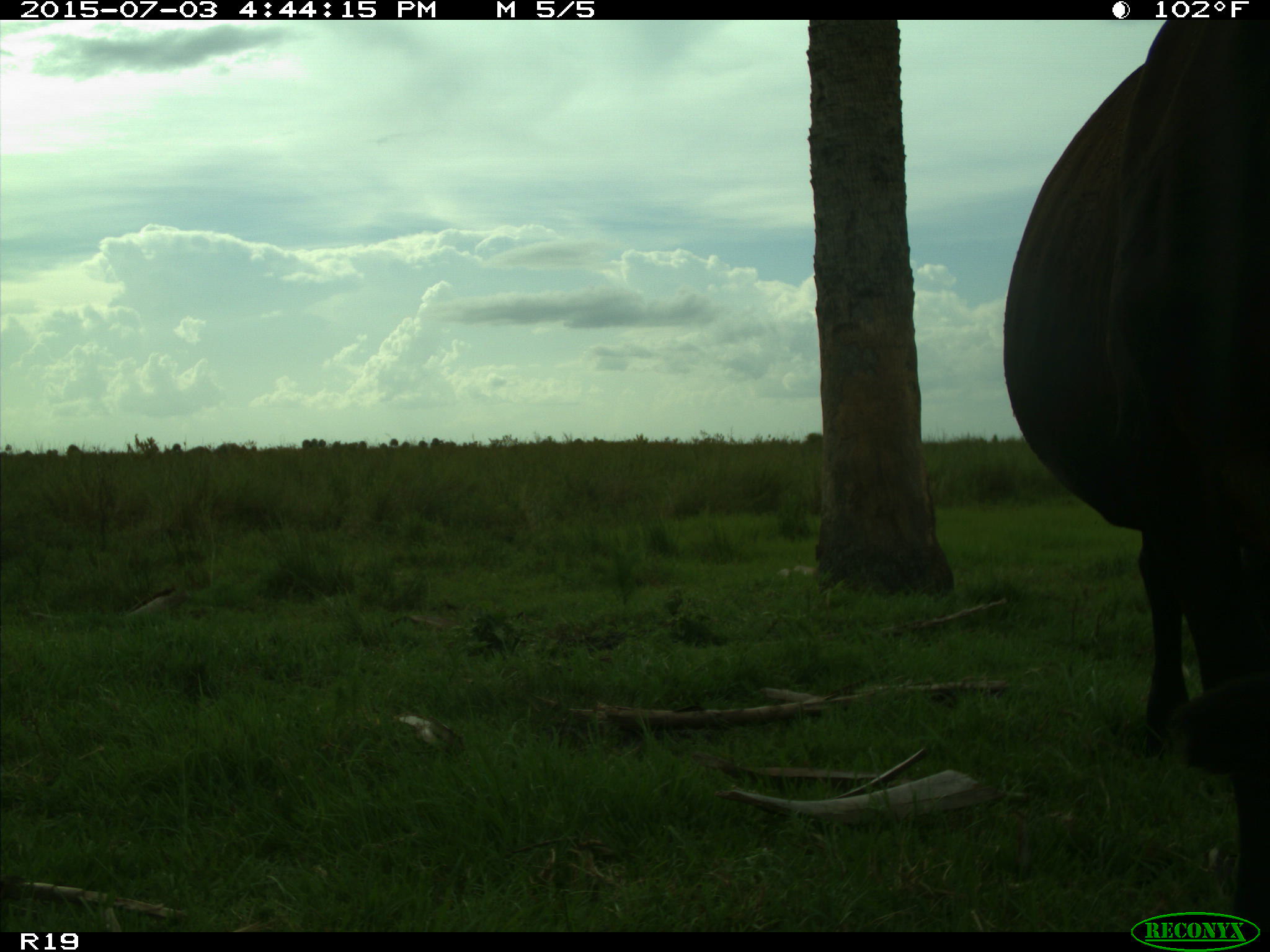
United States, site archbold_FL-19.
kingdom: Animalia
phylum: Chordata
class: Mammalia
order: Artiodactyla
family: Bovidae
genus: Bos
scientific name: Bos taurus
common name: domestic cow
Bos taurus (domestic cow).